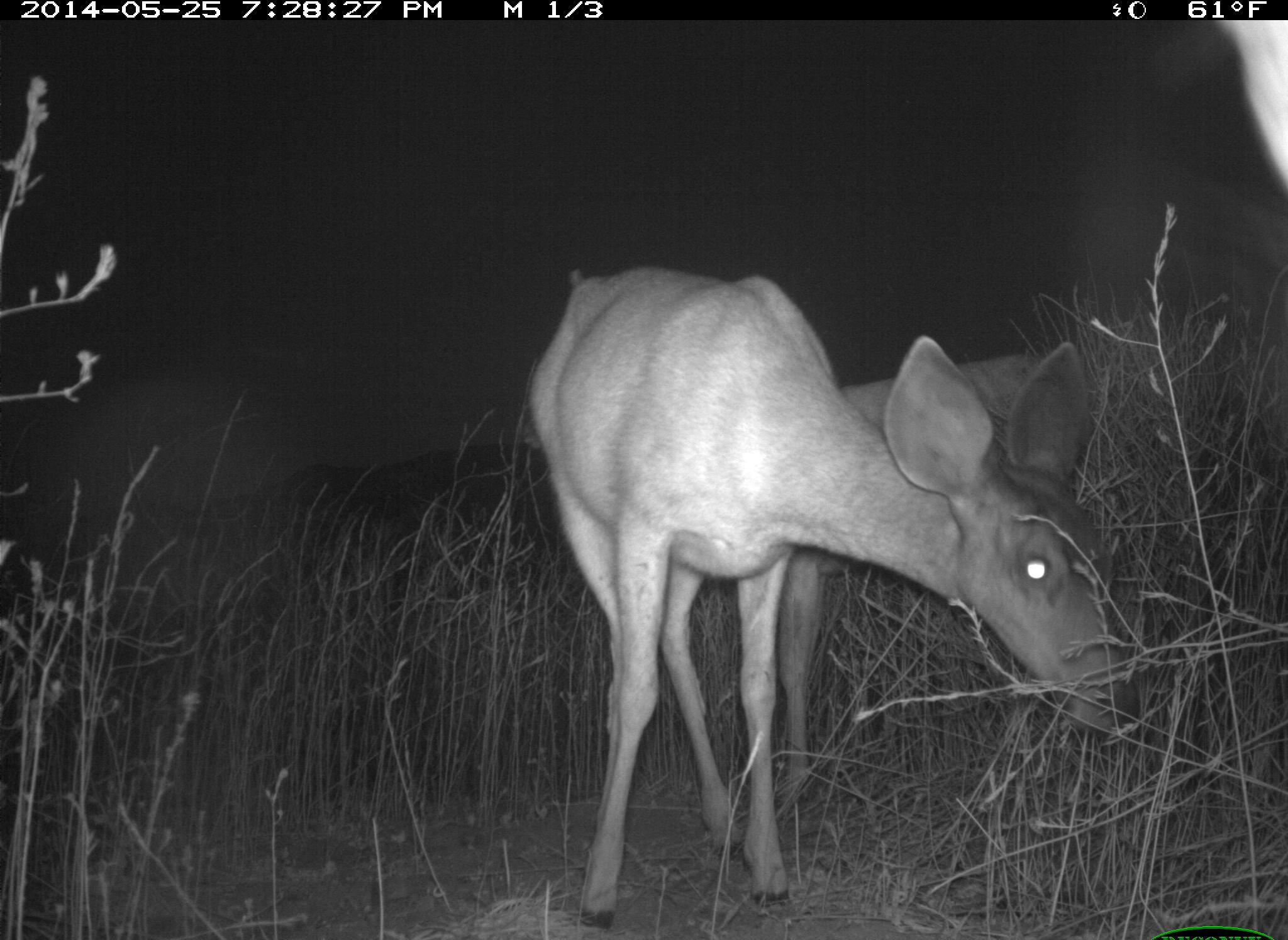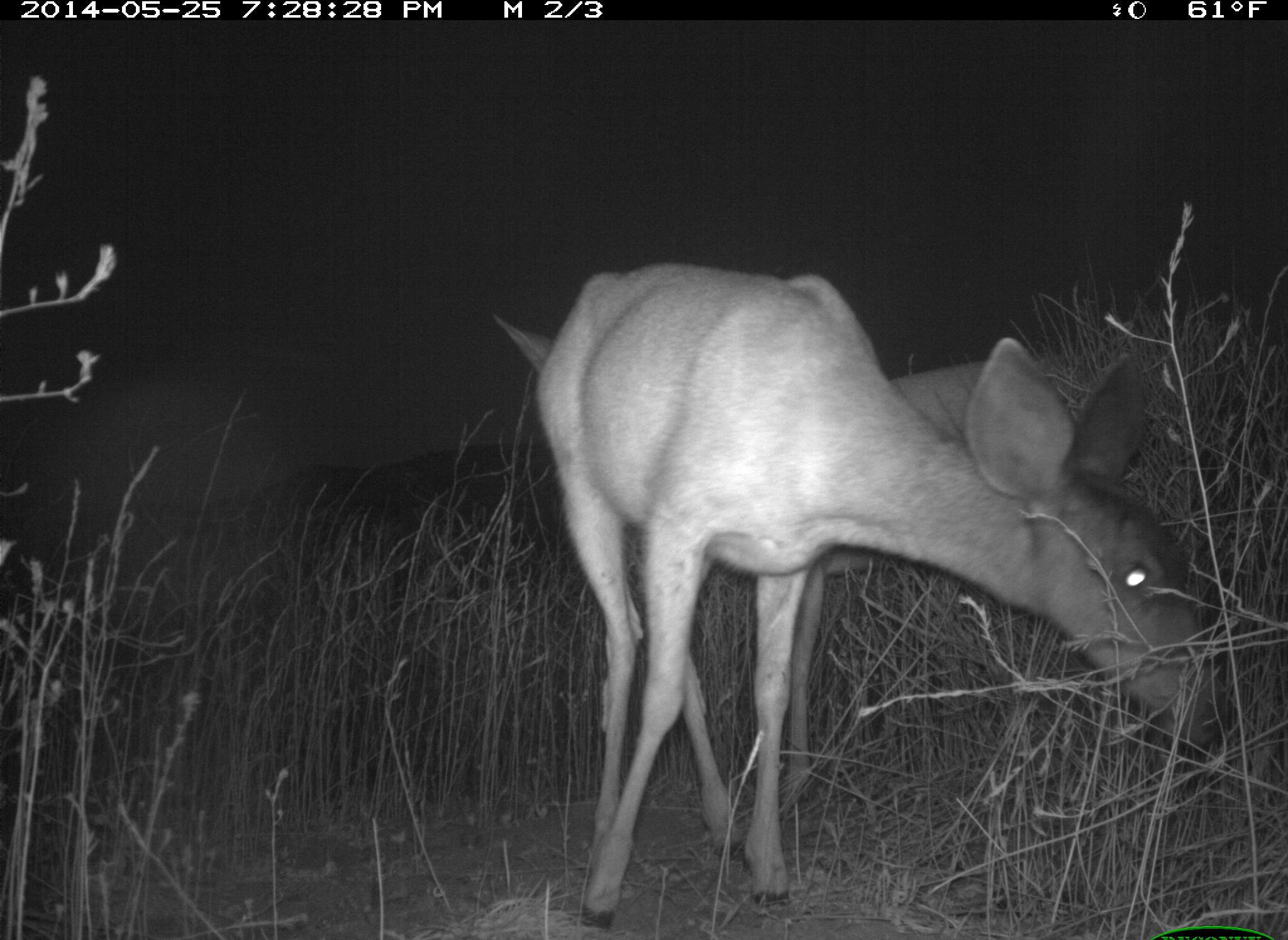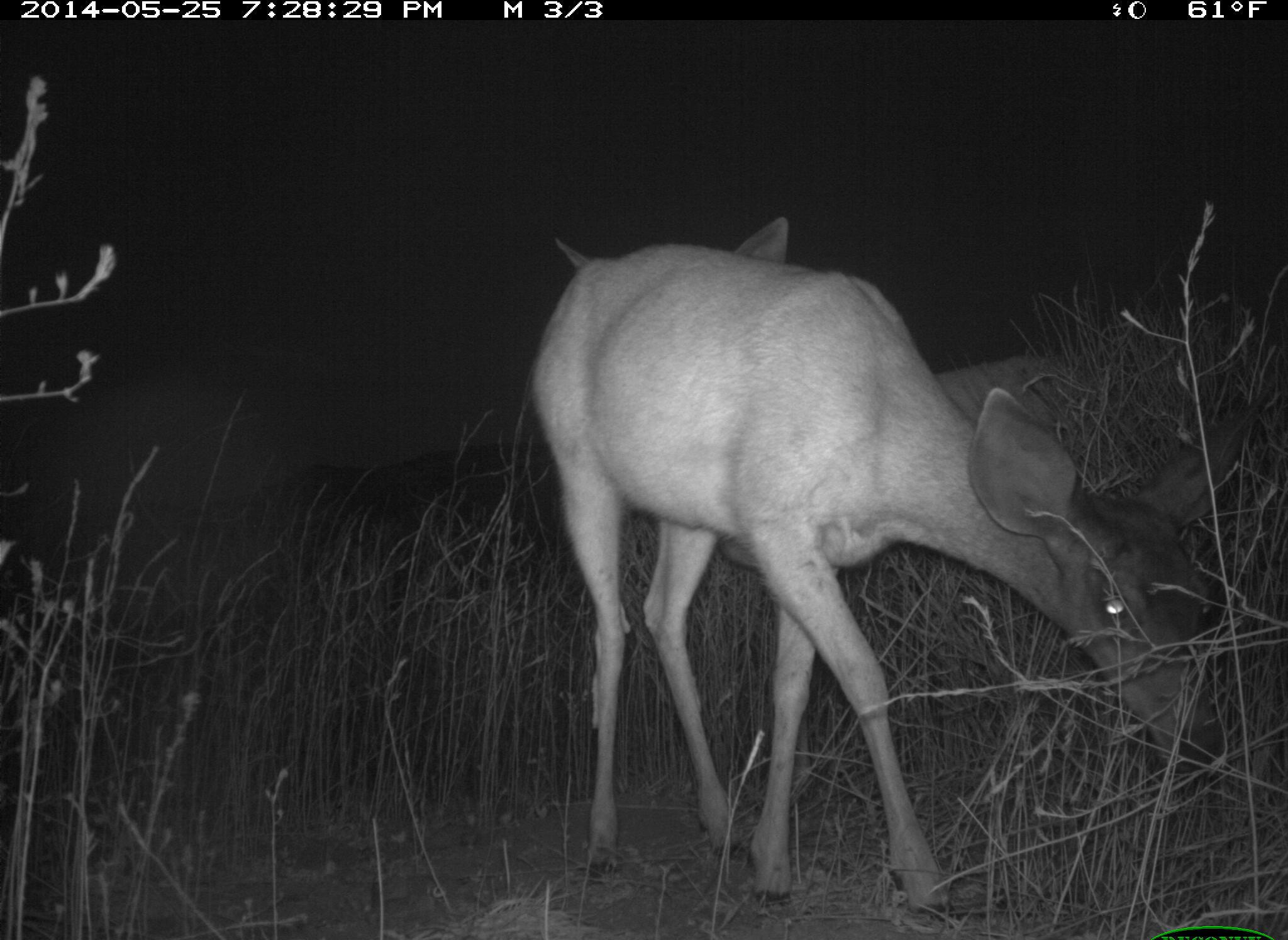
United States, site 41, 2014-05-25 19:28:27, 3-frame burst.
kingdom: Animalia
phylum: Chordata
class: Mammalia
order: Artiodactyla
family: Cervidae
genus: Odocoileus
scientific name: Odocoileus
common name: deer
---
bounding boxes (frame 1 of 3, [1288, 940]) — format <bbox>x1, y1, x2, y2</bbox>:
deer: <bbox>516, 256, 1146, 924</bbox>; <bbox>832, 332, 1236, 541</bbox>; <bbox>1208, 23, 1284, 184</bbox>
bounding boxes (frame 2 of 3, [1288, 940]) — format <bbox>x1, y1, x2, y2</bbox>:
deer: <bbox>528, 254, 1250, 931</bbox>; <bbox>491, 313, 1286, 885</bbox>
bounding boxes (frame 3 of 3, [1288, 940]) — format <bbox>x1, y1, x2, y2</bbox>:
deer: <bbox>523, 240, 1245, 927</bbox>; <bbox>542, 214, 1152, 810</bbox>